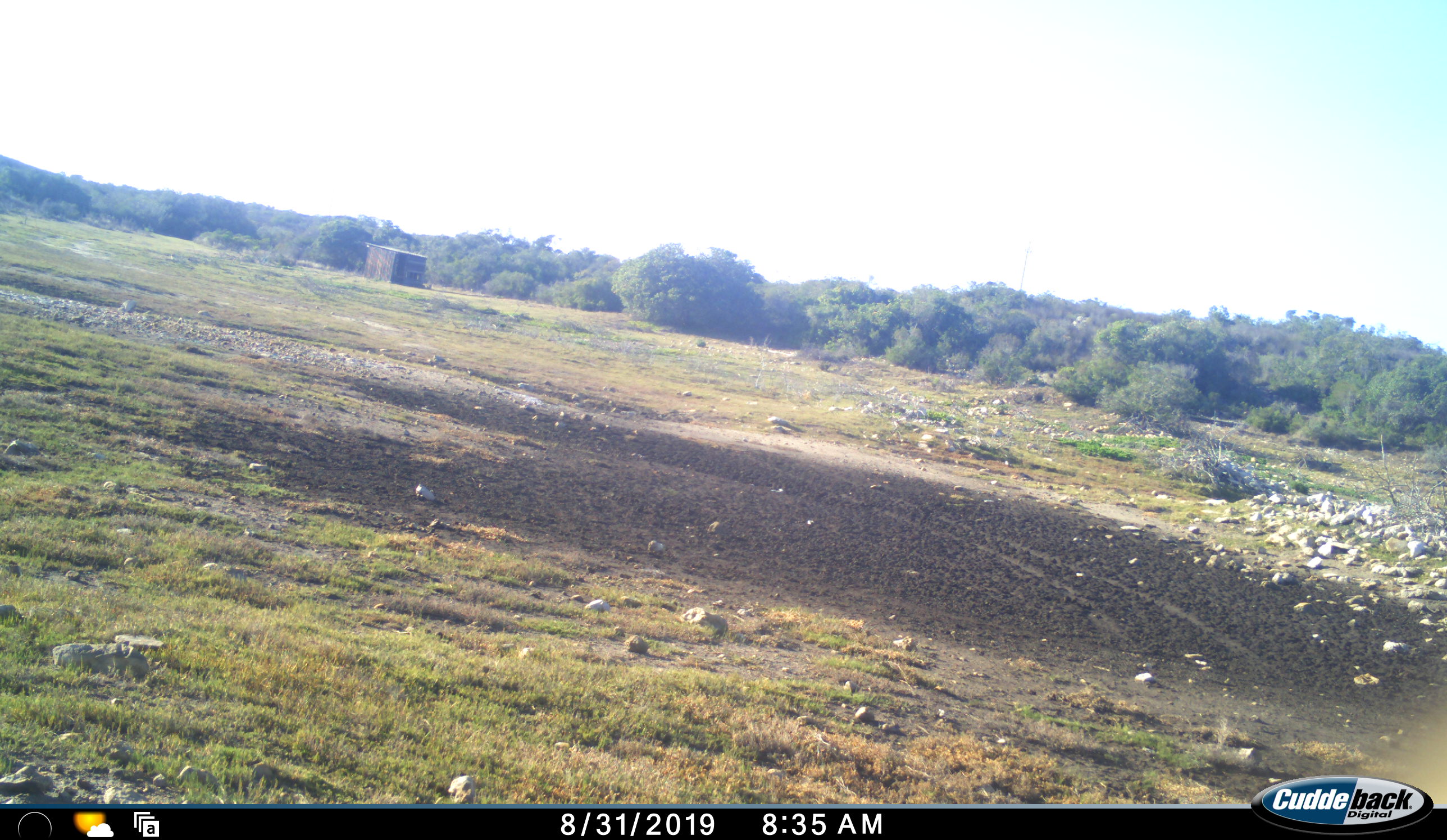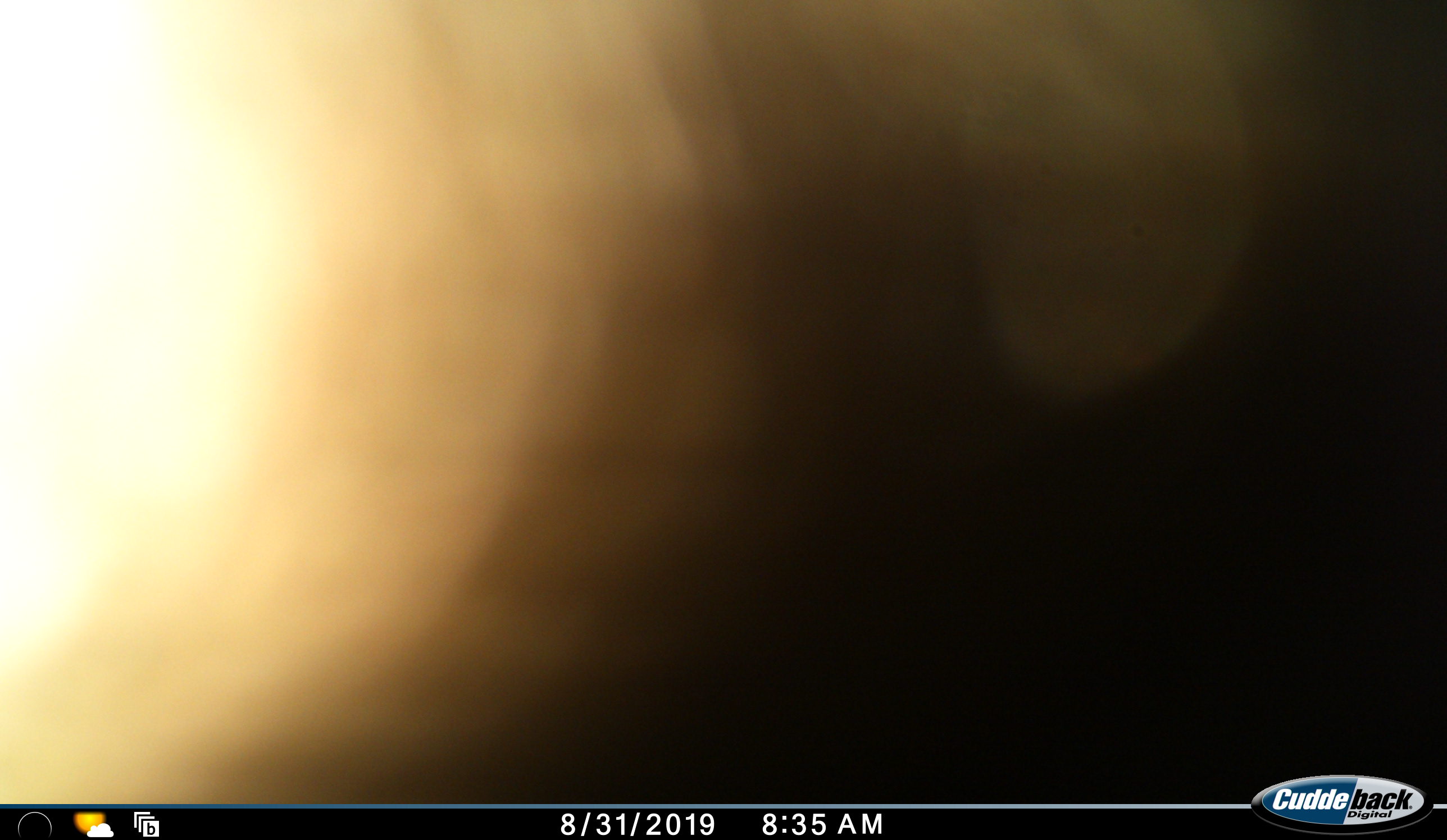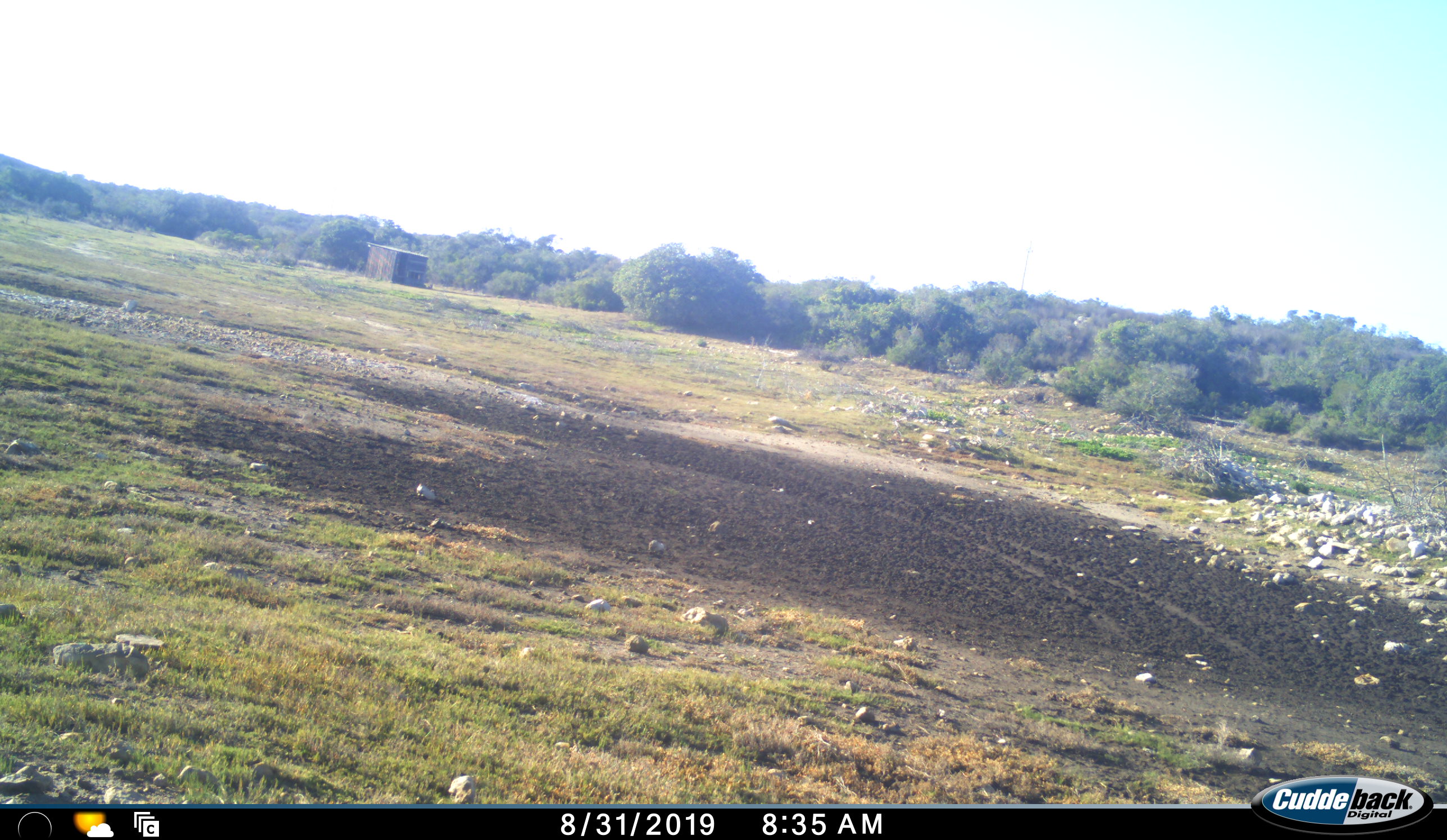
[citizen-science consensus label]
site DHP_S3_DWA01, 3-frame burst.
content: unidentified animal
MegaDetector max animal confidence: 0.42